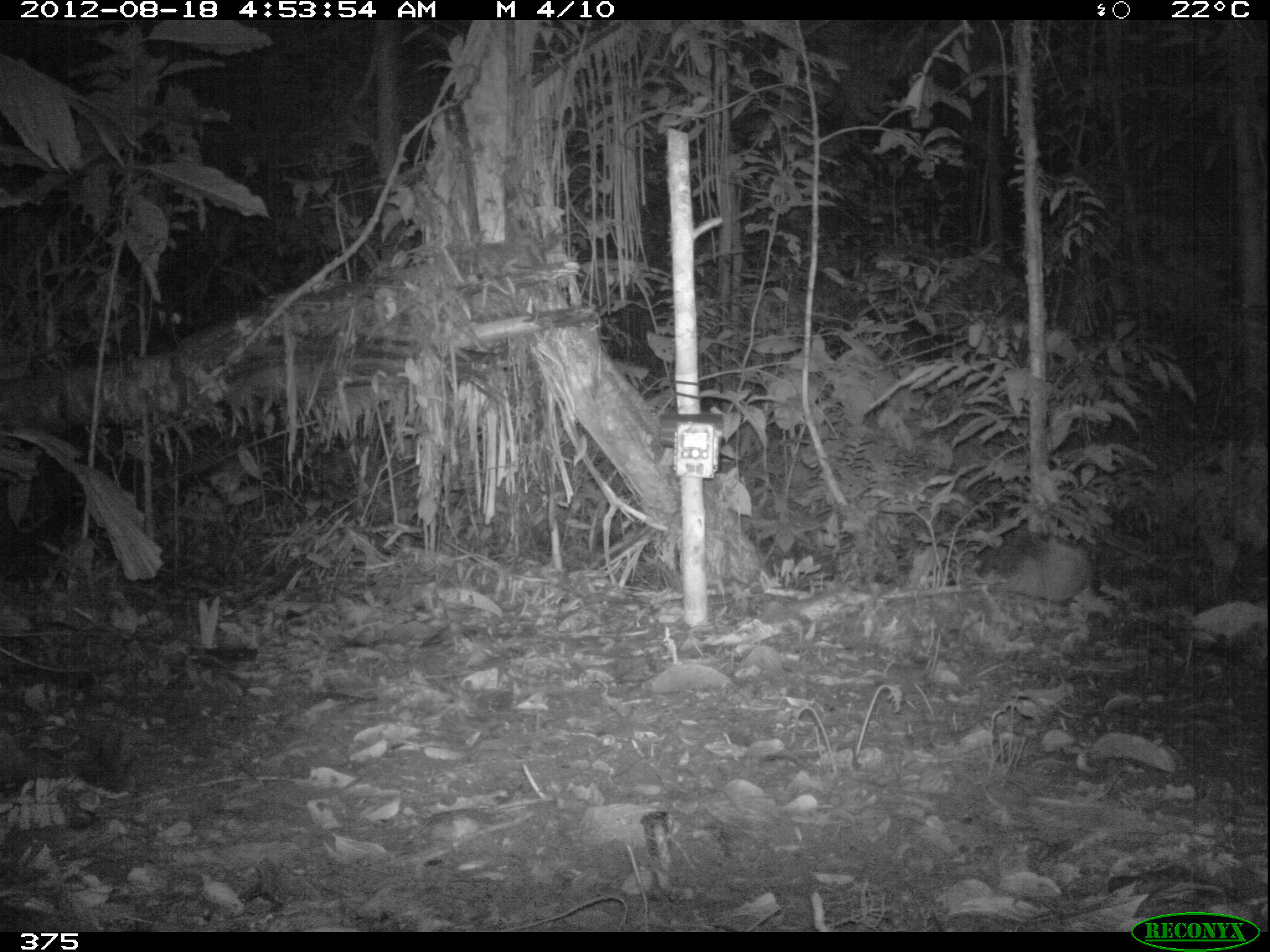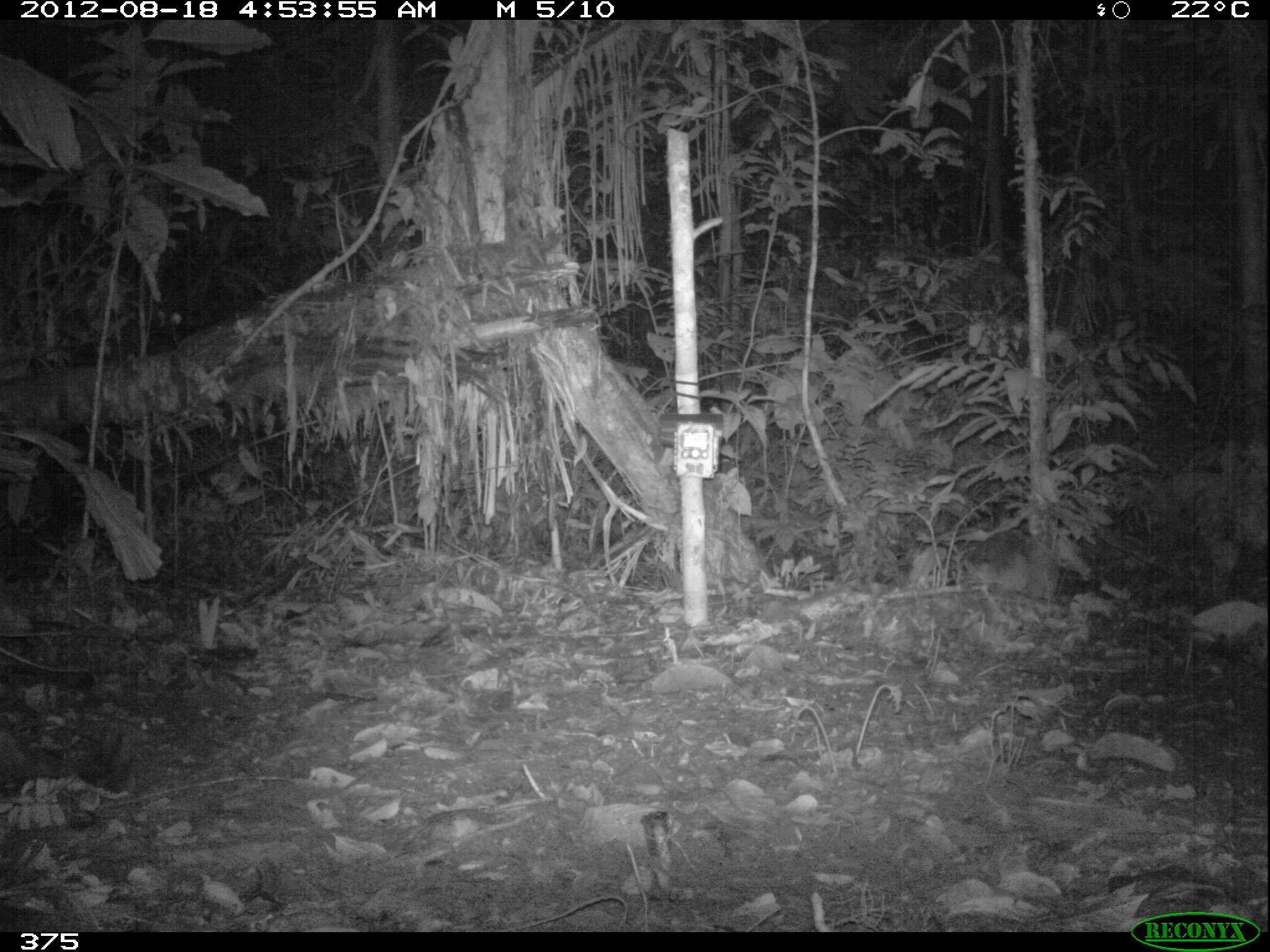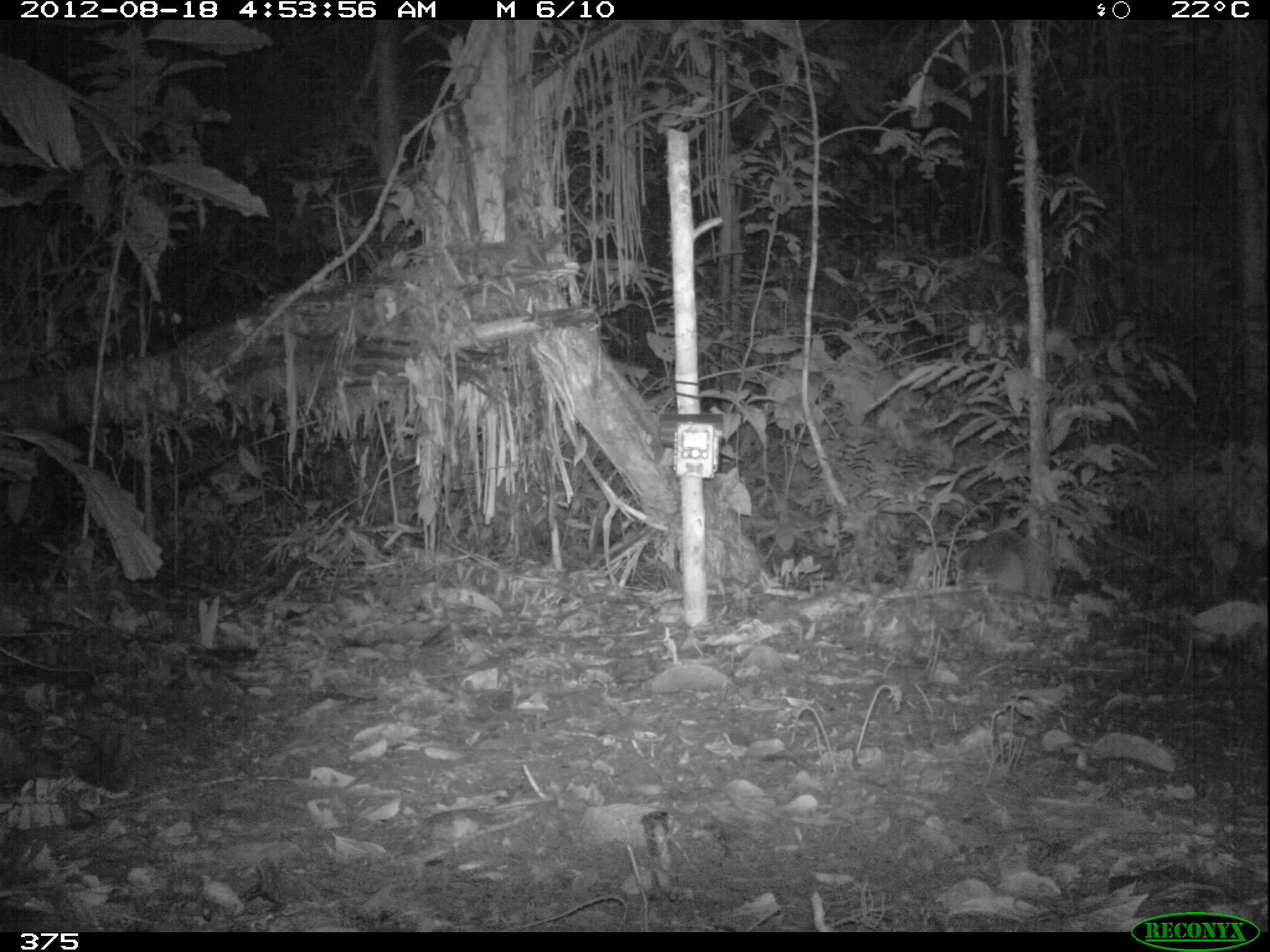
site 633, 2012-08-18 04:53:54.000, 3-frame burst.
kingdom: Animalia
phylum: Chordata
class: Mammalia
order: Cingulata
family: Dasypodidae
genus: Dasypus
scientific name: Dasypus novemcinctus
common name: nine-banded armadillo